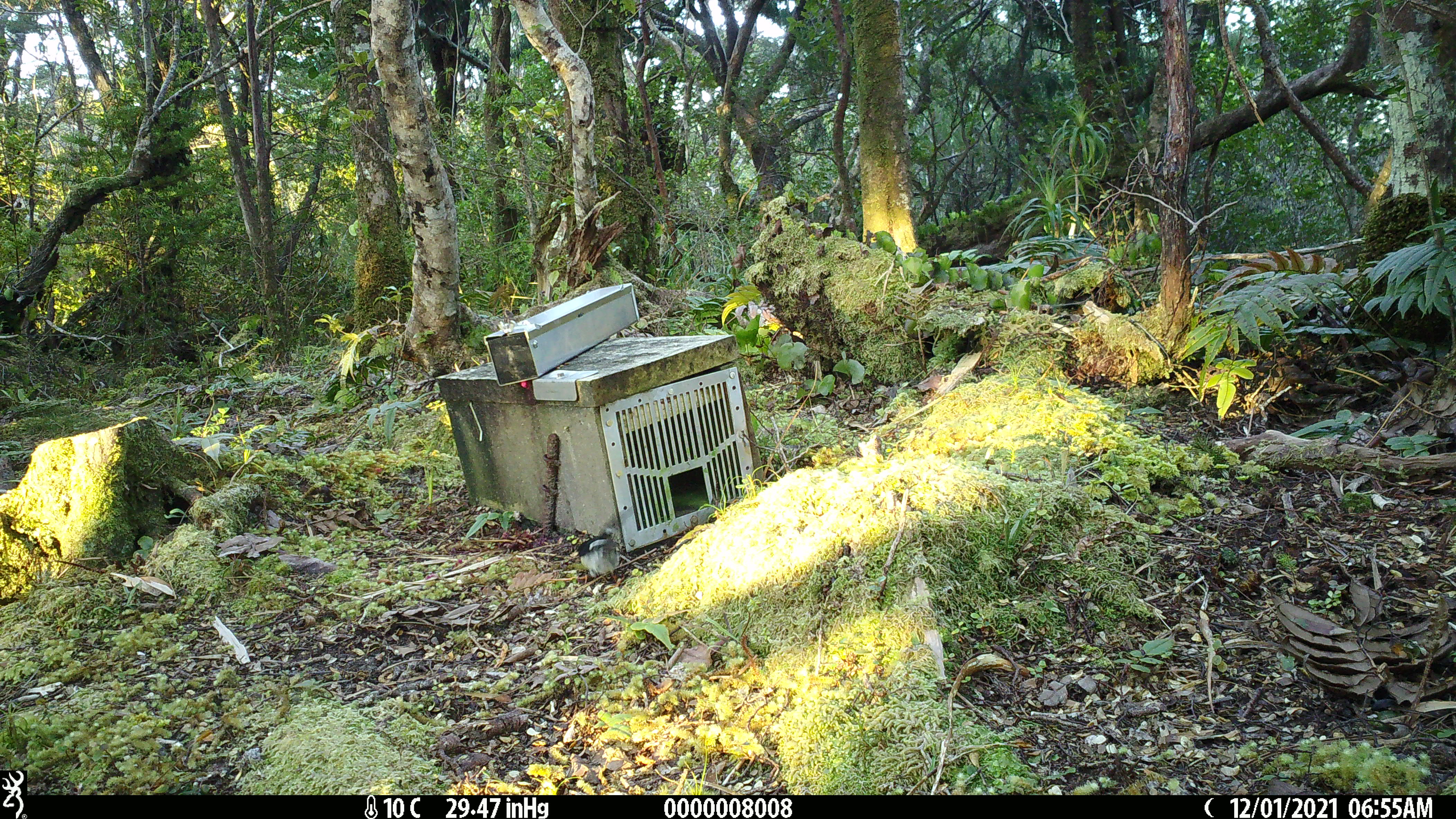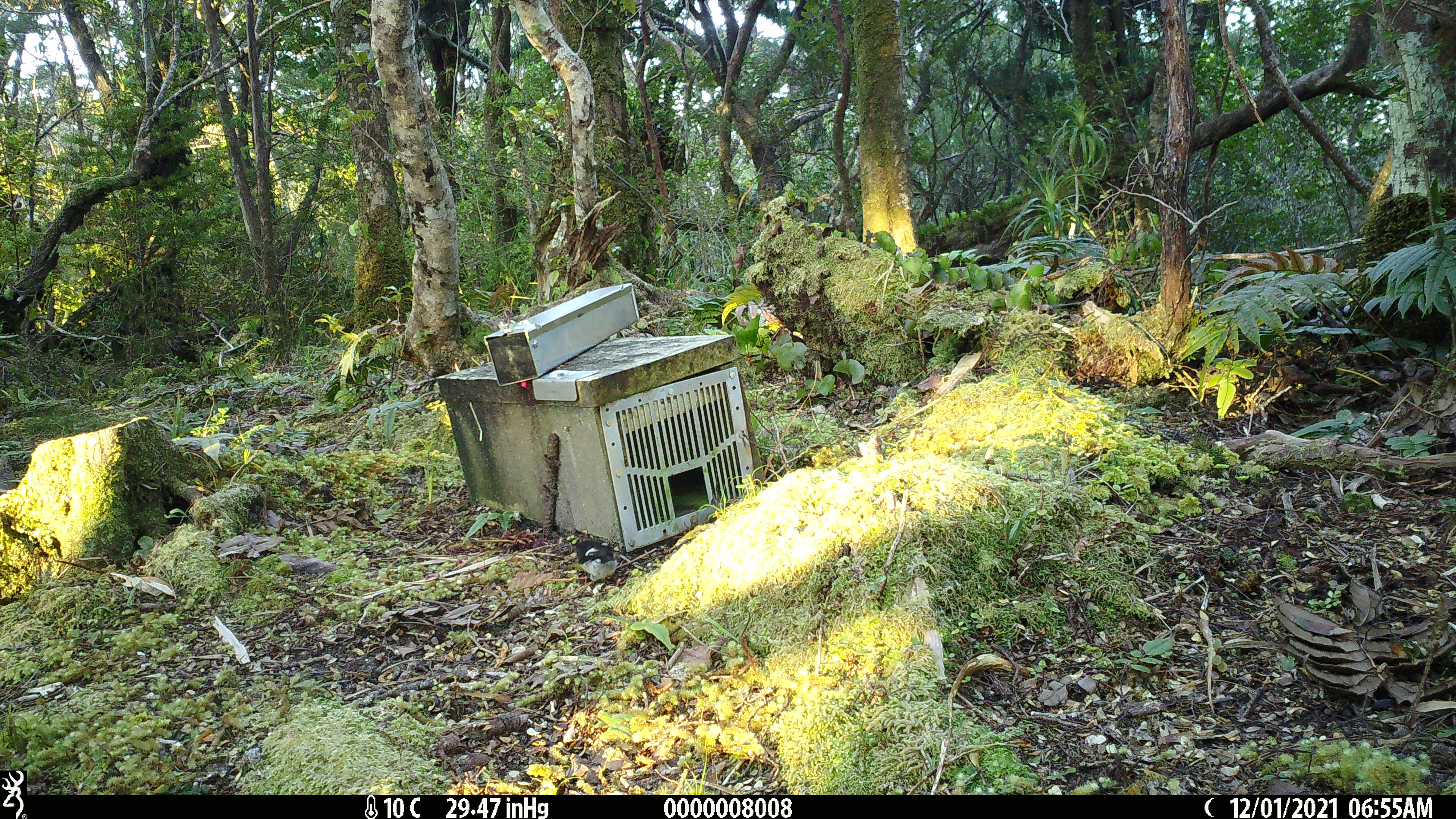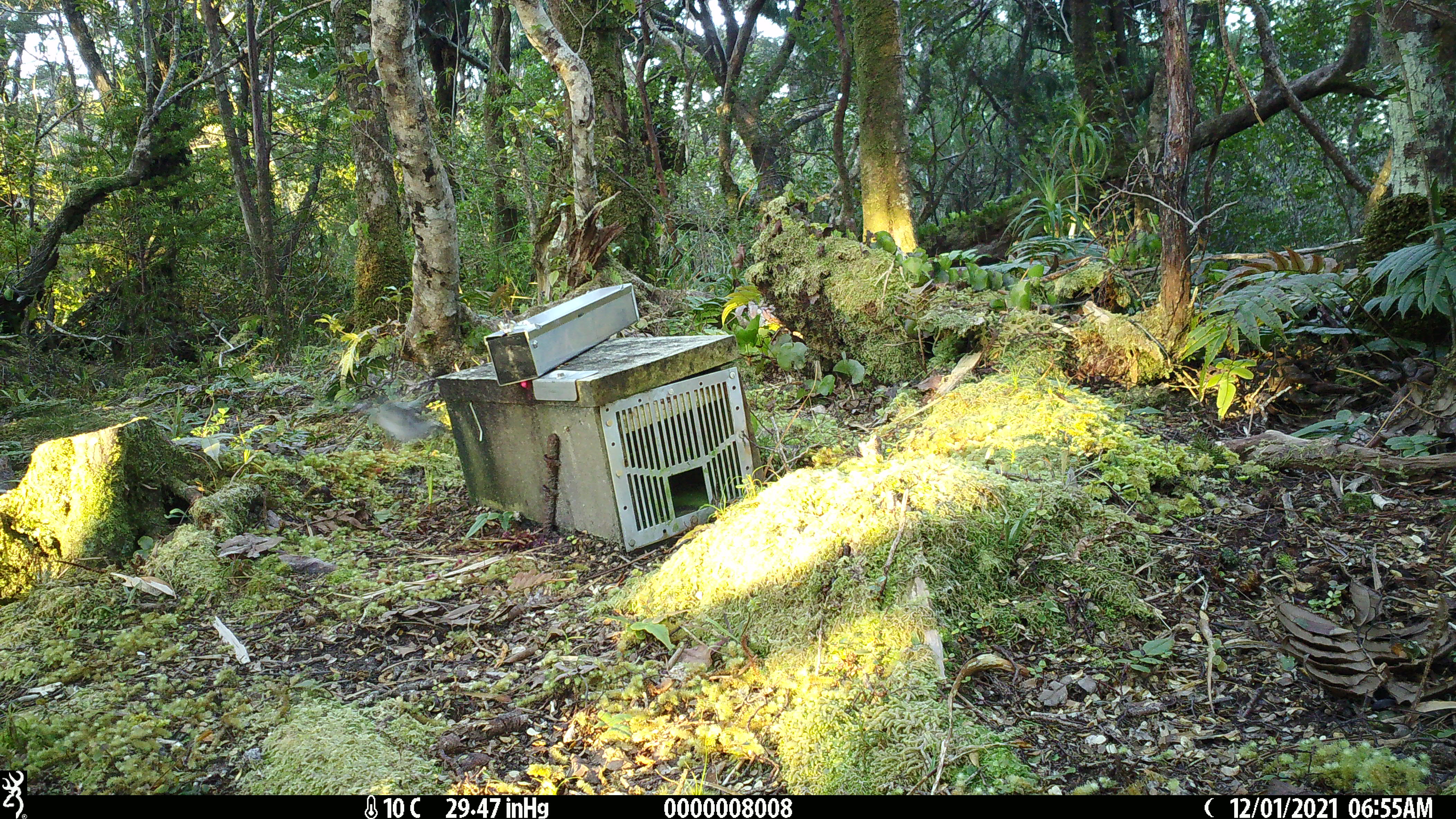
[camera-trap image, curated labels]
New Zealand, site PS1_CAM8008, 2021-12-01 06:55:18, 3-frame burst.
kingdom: Animalia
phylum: Chordata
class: Aves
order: Passeriformes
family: Petroicidae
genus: Petroica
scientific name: Petroica macrocephala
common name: tomtit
Tomtit (Petroica macrocephala).